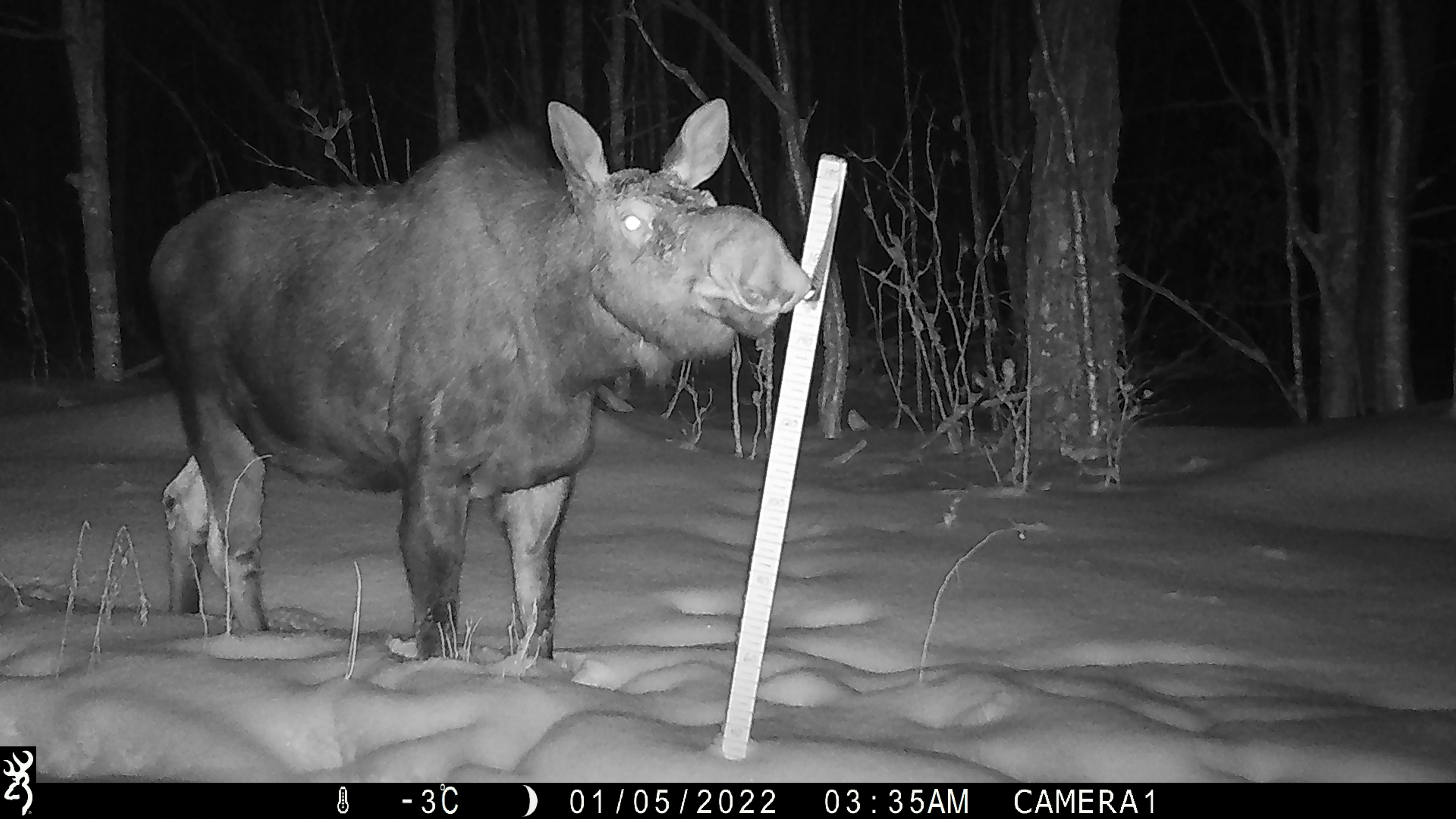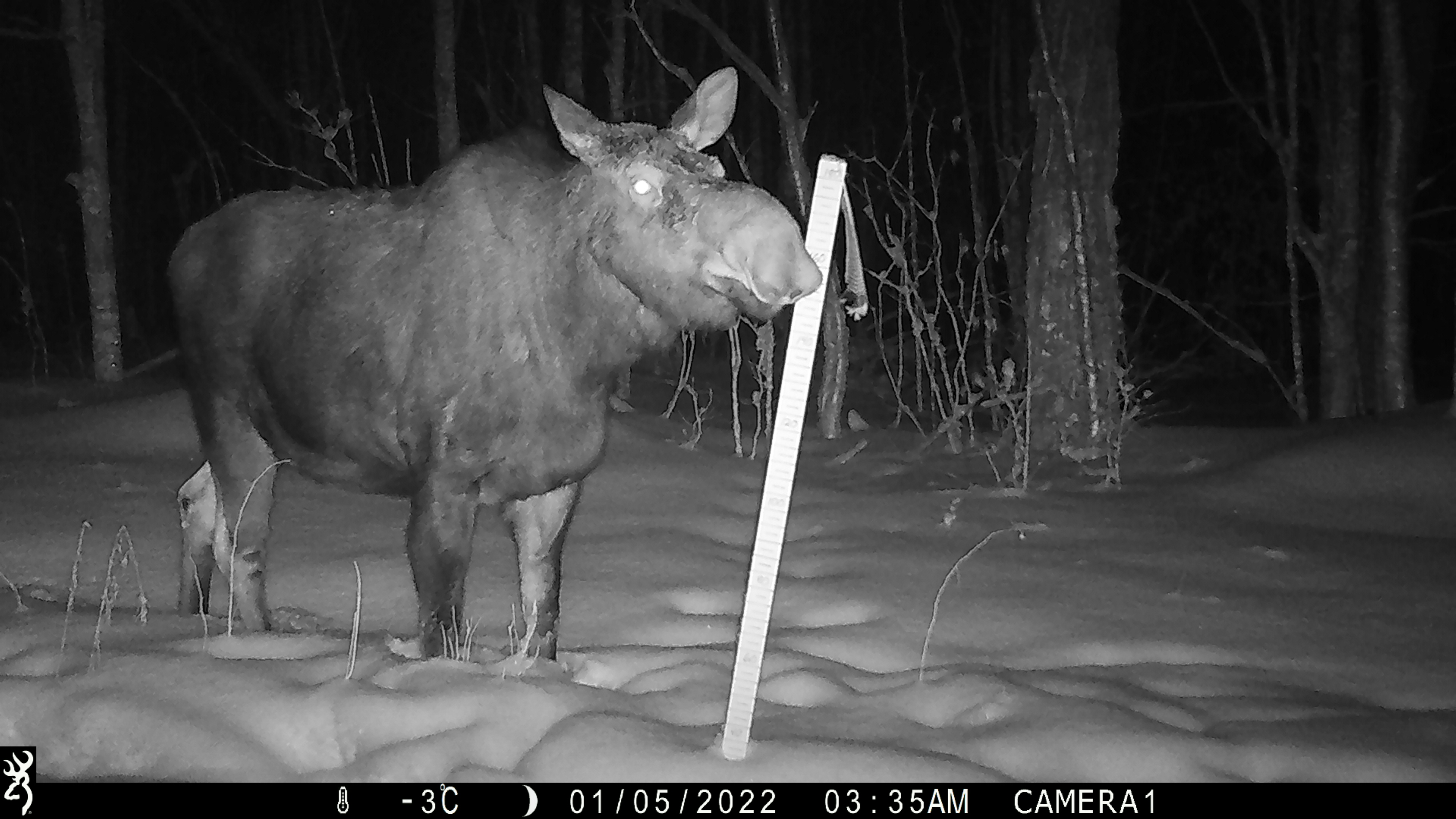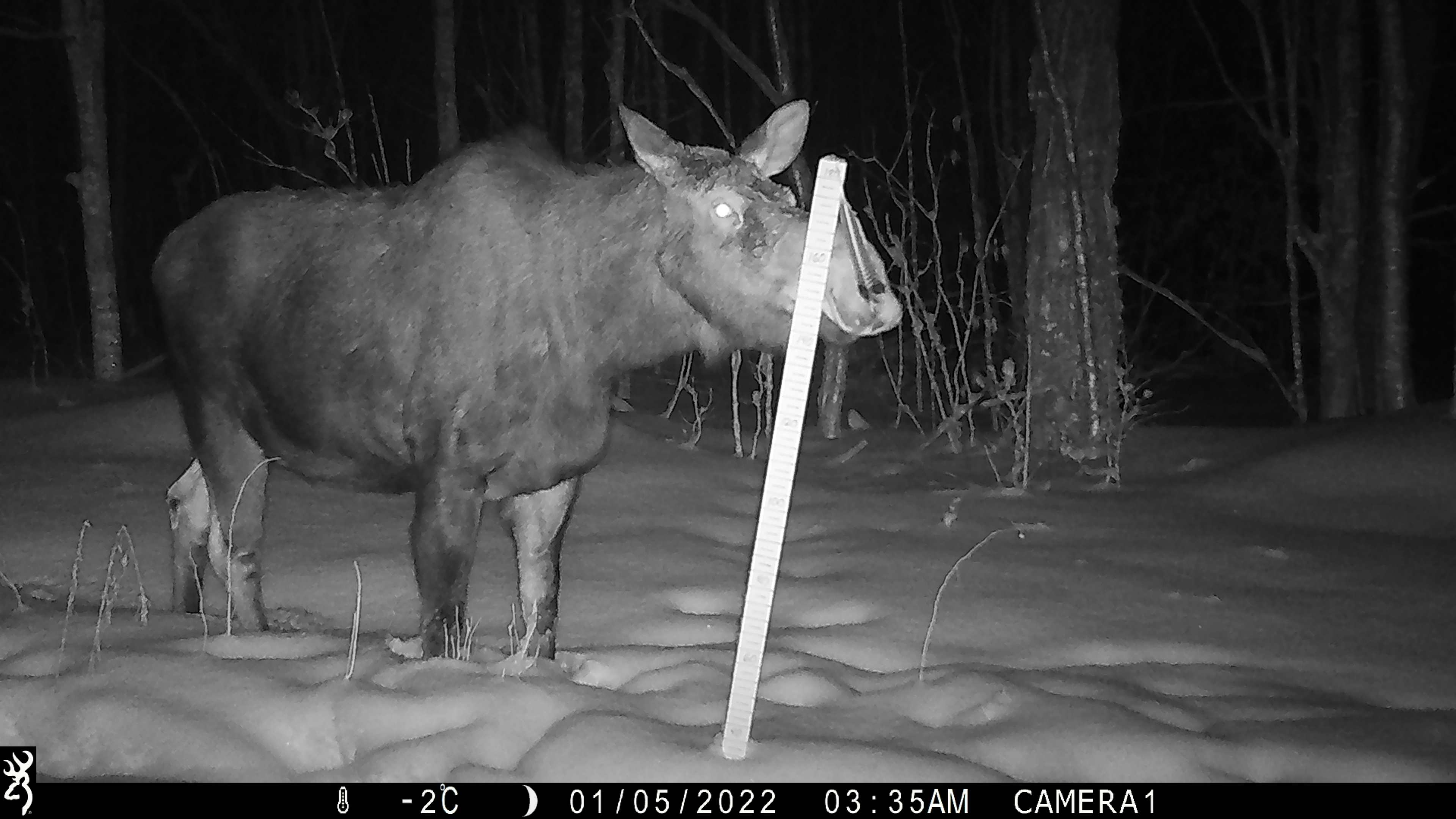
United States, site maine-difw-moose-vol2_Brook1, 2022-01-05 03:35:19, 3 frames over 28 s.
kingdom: Animalia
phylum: Chordata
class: Mammalia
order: Artiodactyla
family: Cervidae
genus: Alces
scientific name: Alces alces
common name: moose